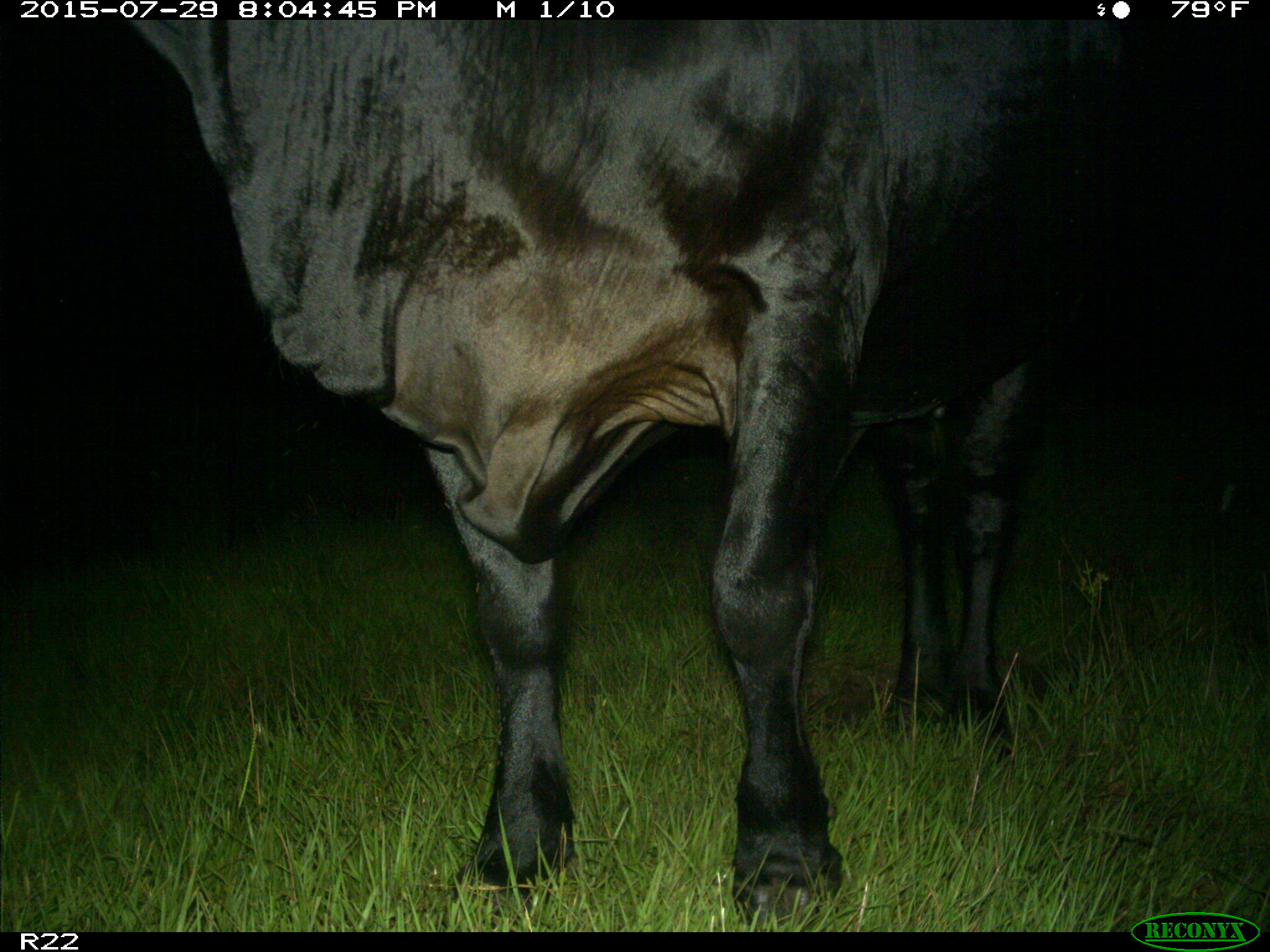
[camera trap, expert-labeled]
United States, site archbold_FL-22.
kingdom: Animalia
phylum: Chordata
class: Mammalia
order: Artiodactyla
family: Bovidae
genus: Bos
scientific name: Bos taurus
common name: domestic cow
Bos taurus (domestic cow).